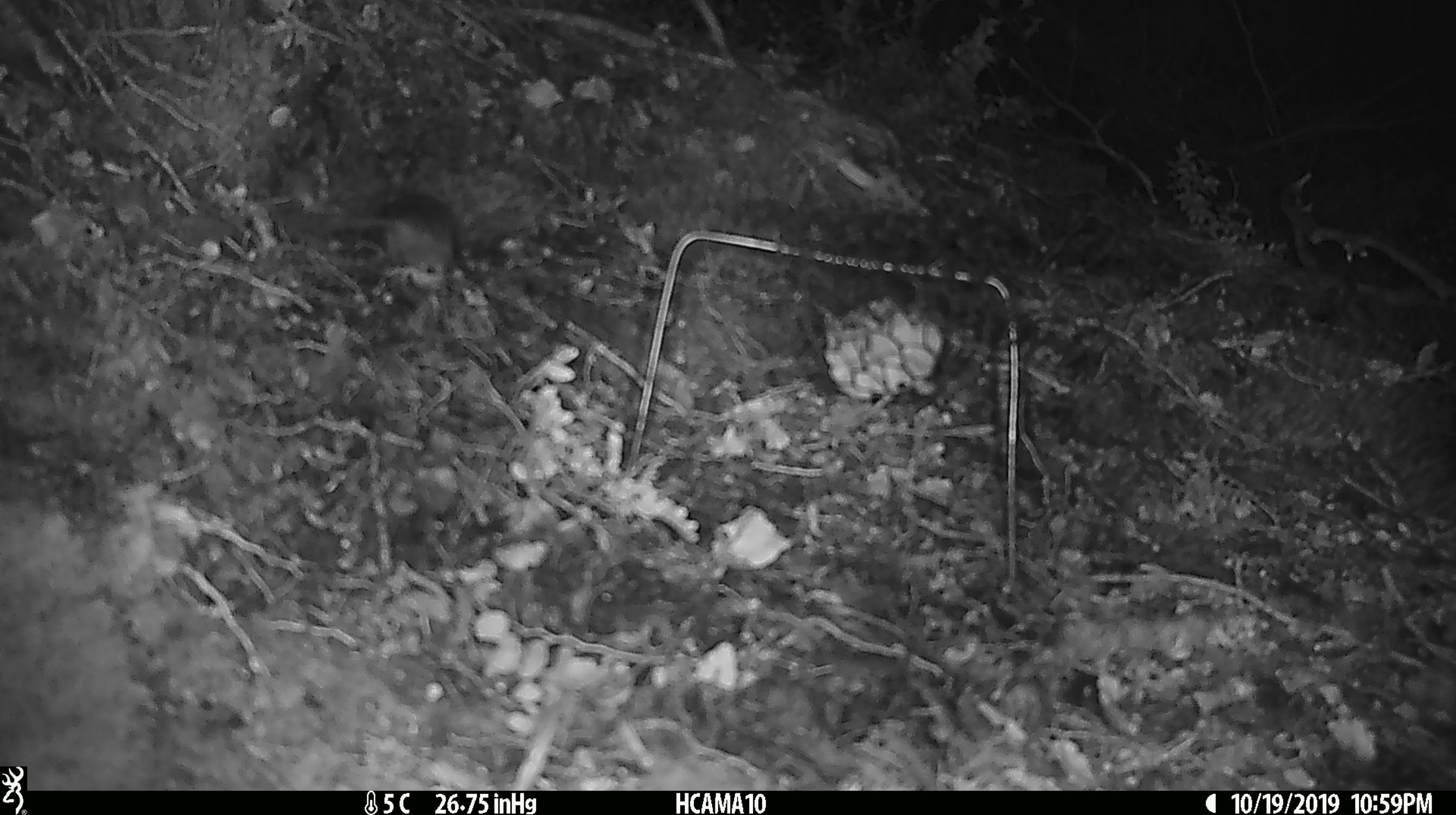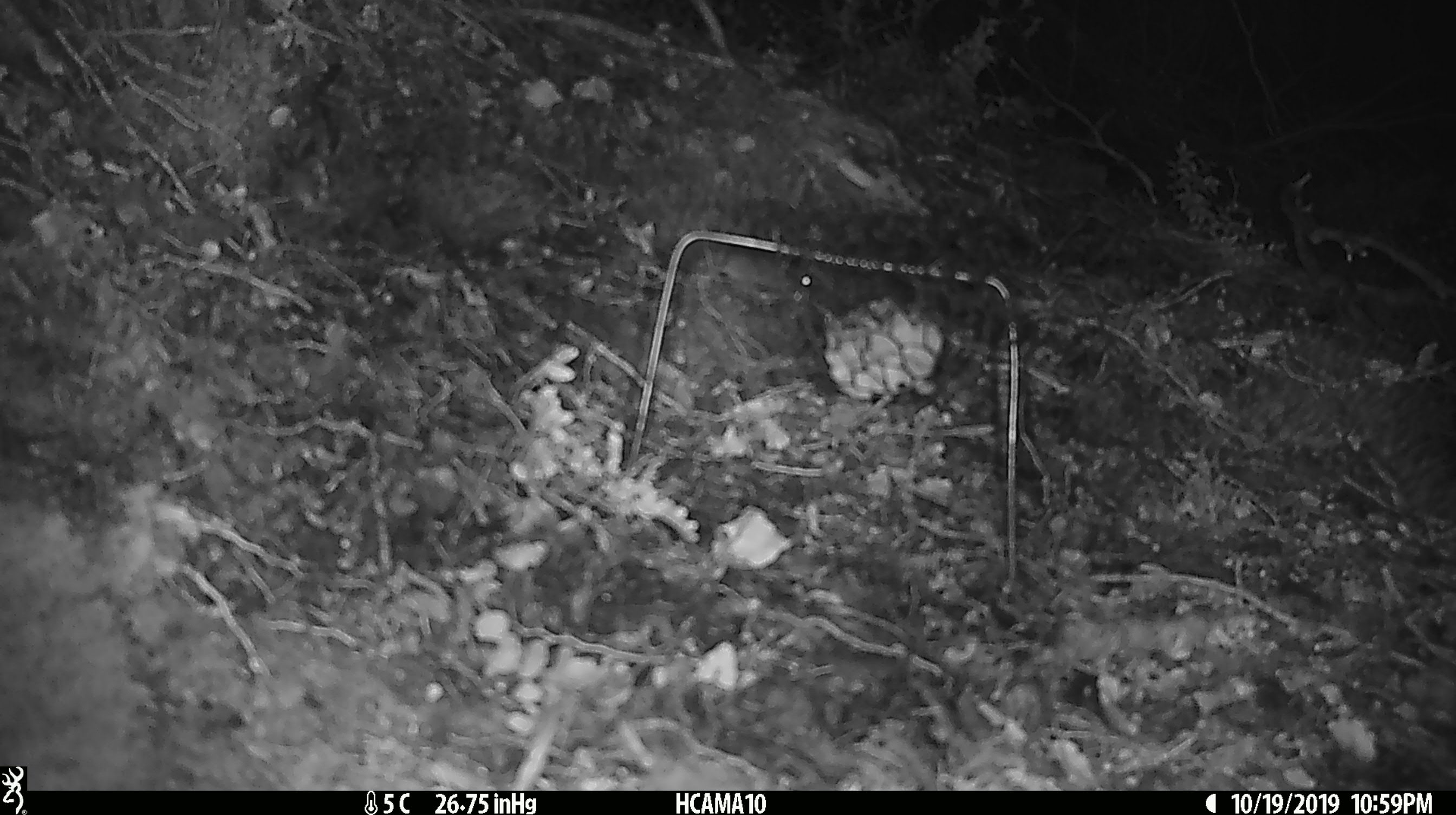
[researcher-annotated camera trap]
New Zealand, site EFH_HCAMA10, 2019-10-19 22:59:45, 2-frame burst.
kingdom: Animalia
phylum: Chordata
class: Mammalia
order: Rodentia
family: Muridae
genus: Mus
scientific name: Mus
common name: mouse